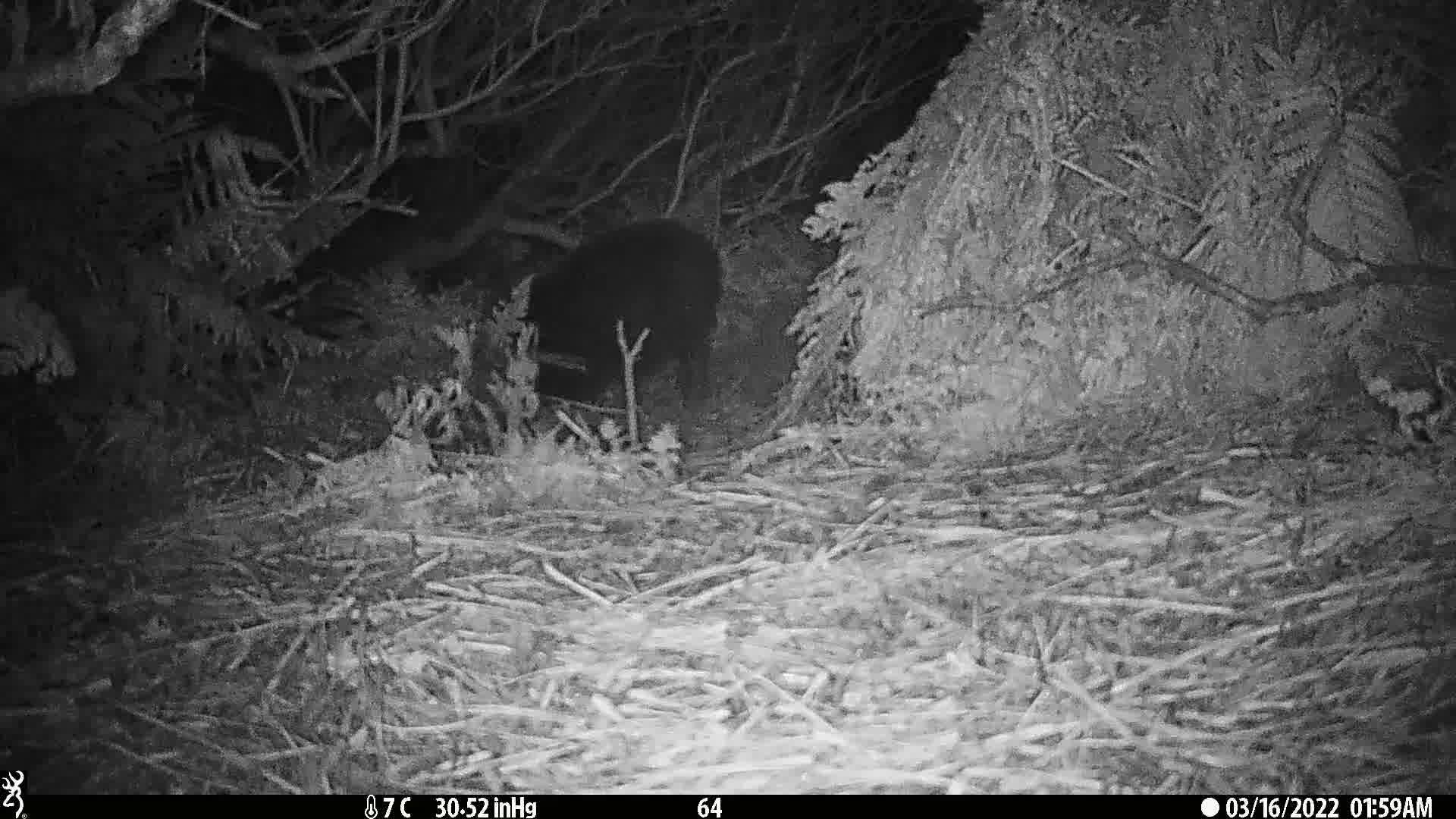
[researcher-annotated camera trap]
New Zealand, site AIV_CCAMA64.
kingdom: Animalia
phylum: Chordata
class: Mammalia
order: Artiodactyla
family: Suidae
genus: Sus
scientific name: Sus scrofa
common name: pig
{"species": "pig (Sus scrofa)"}